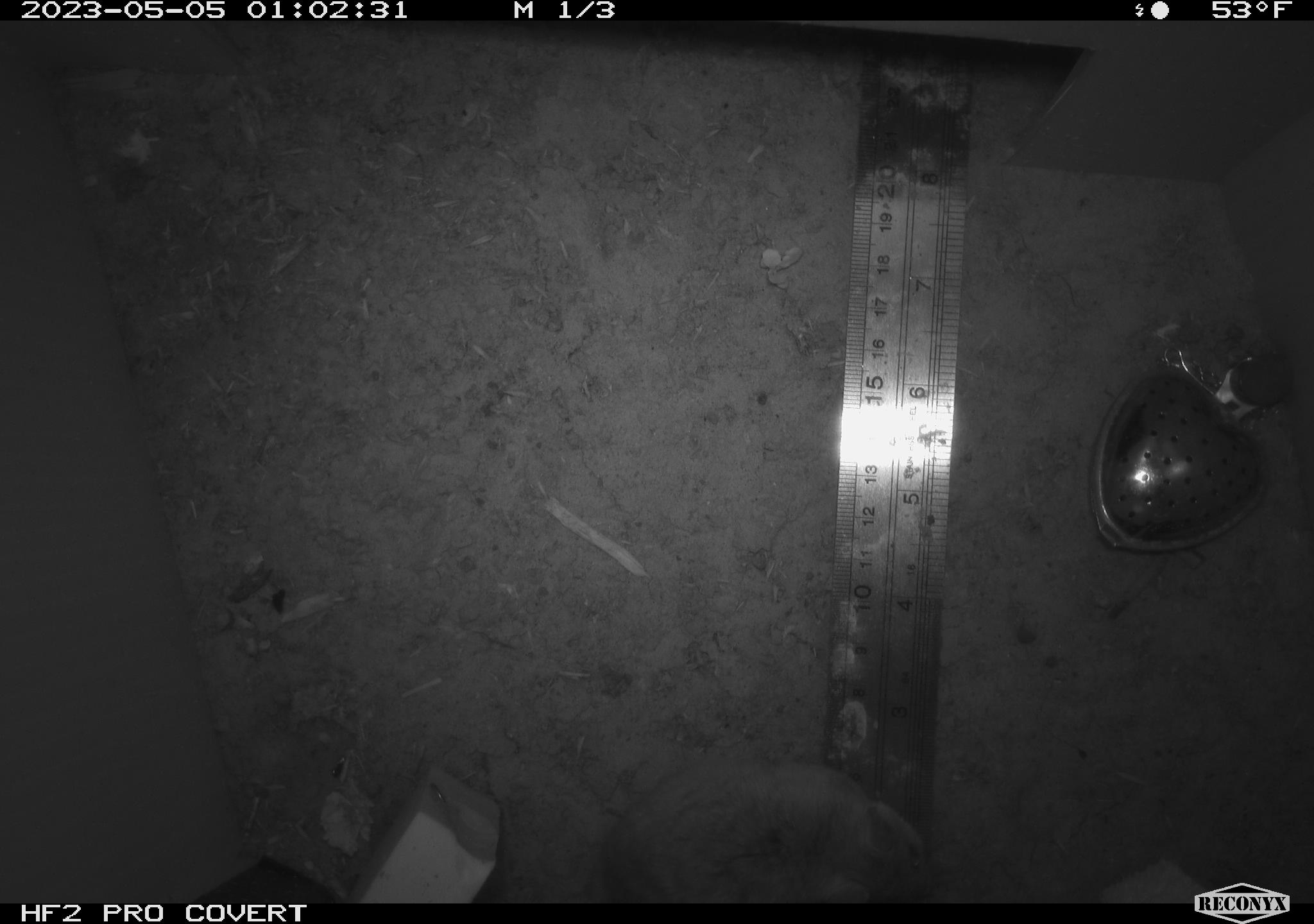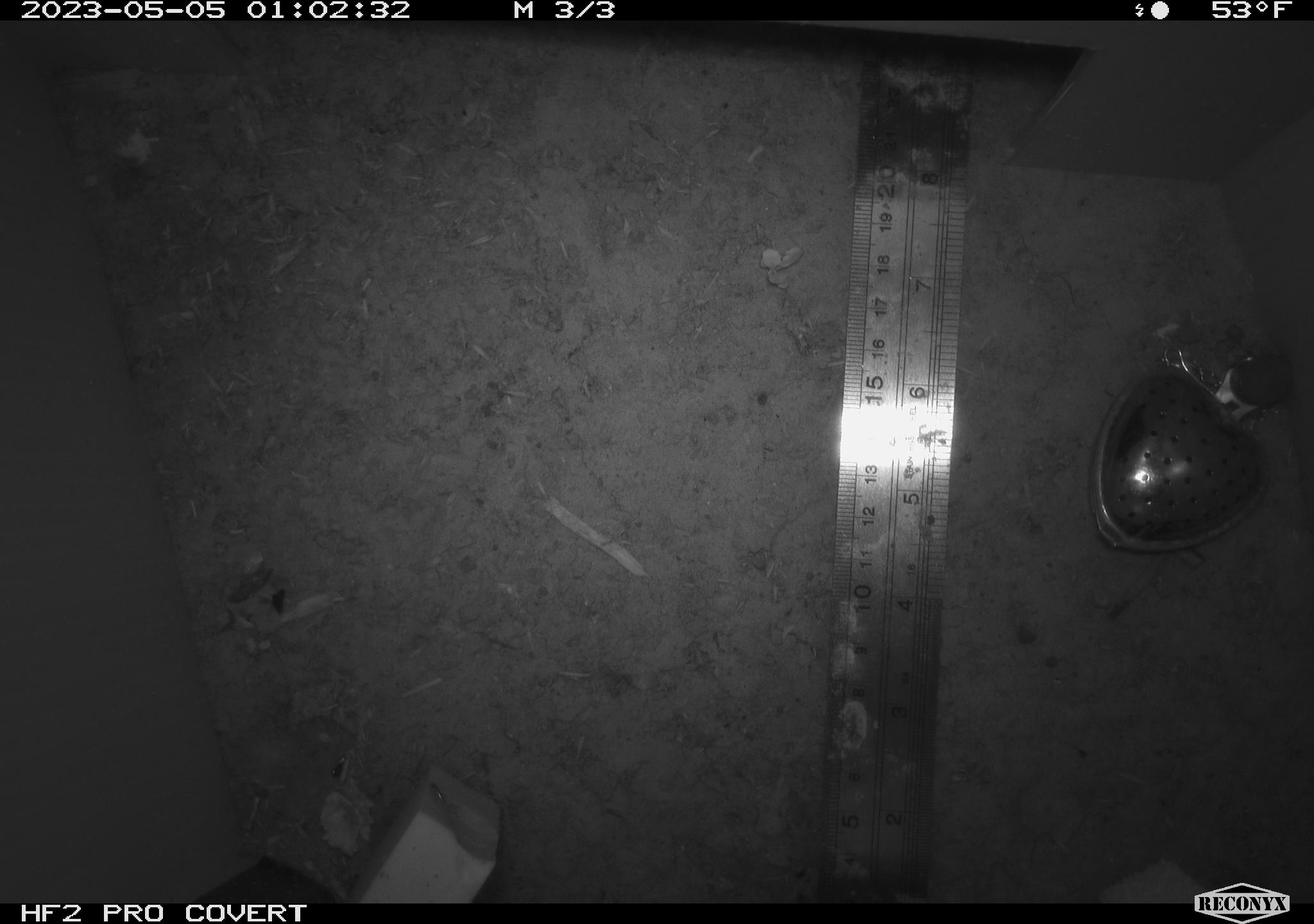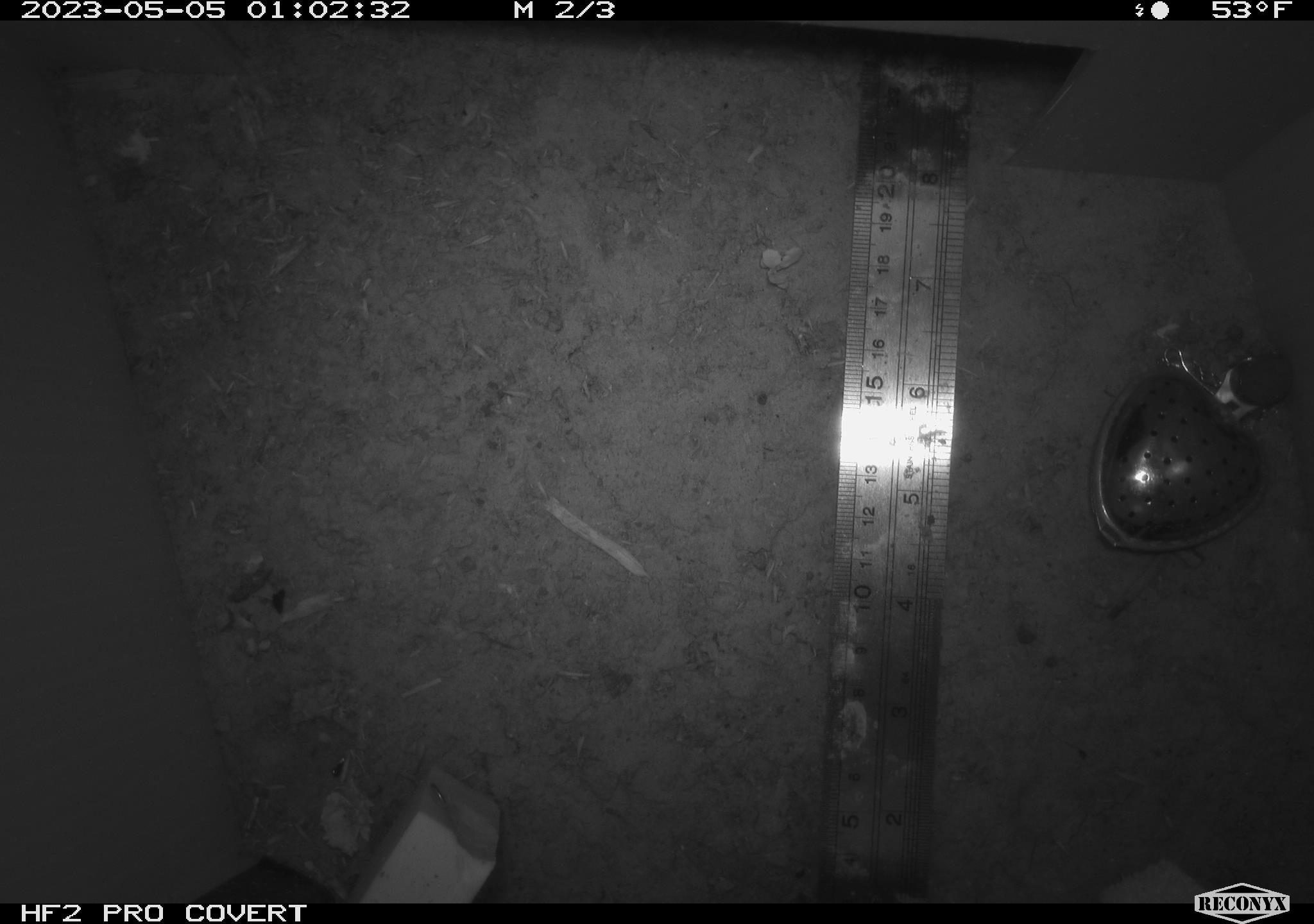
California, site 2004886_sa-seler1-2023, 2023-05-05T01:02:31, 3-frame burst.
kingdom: Animalia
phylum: Chordata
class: Mammalia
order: Rodentia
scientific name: Rodentia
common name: mouse species